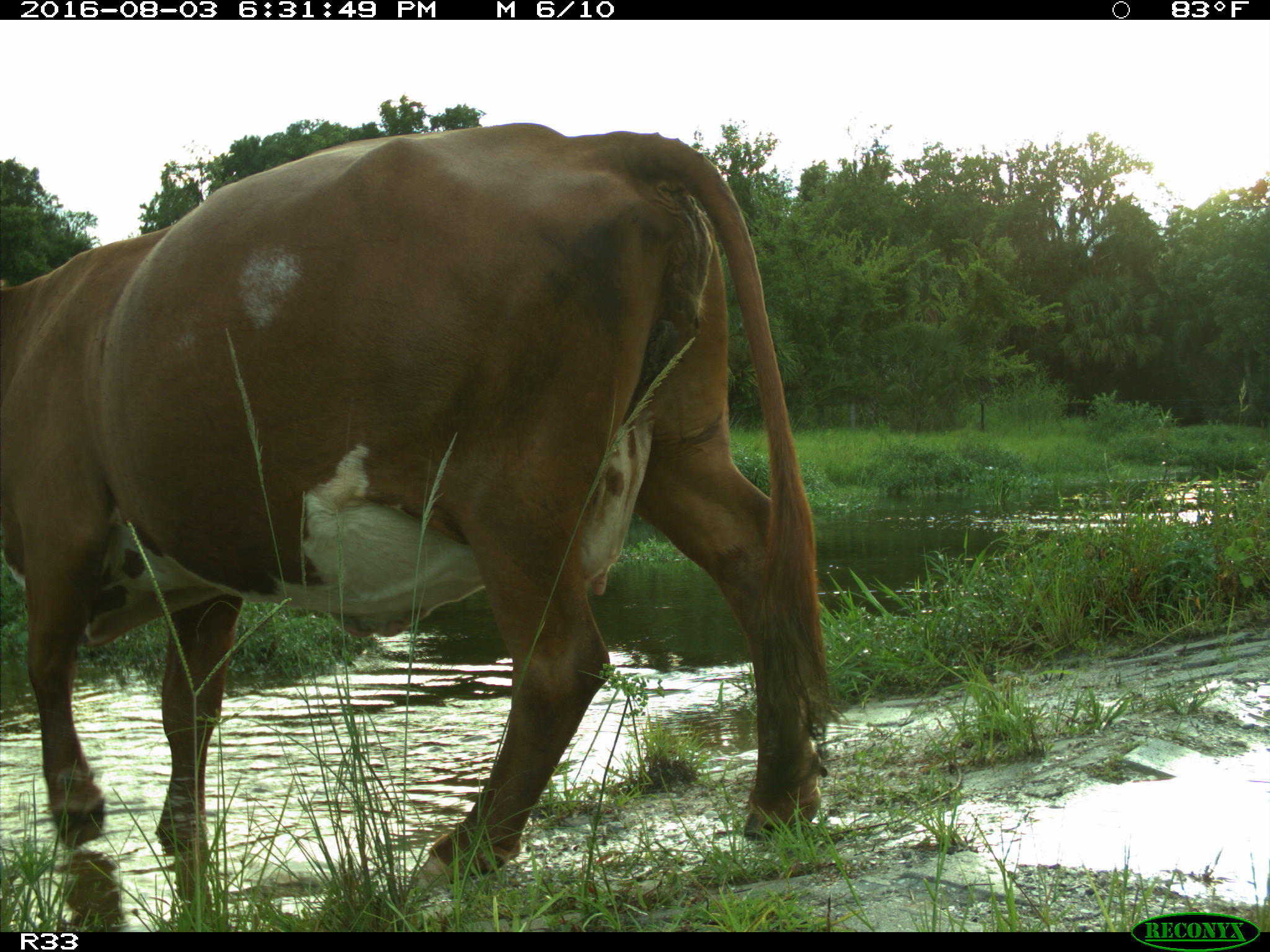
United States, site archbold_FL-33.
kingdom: Animalia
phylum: Chordata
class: Mammalia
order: Artiodactyla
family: Bovidae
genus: Bos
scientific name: Bos taurus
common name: domestic cow